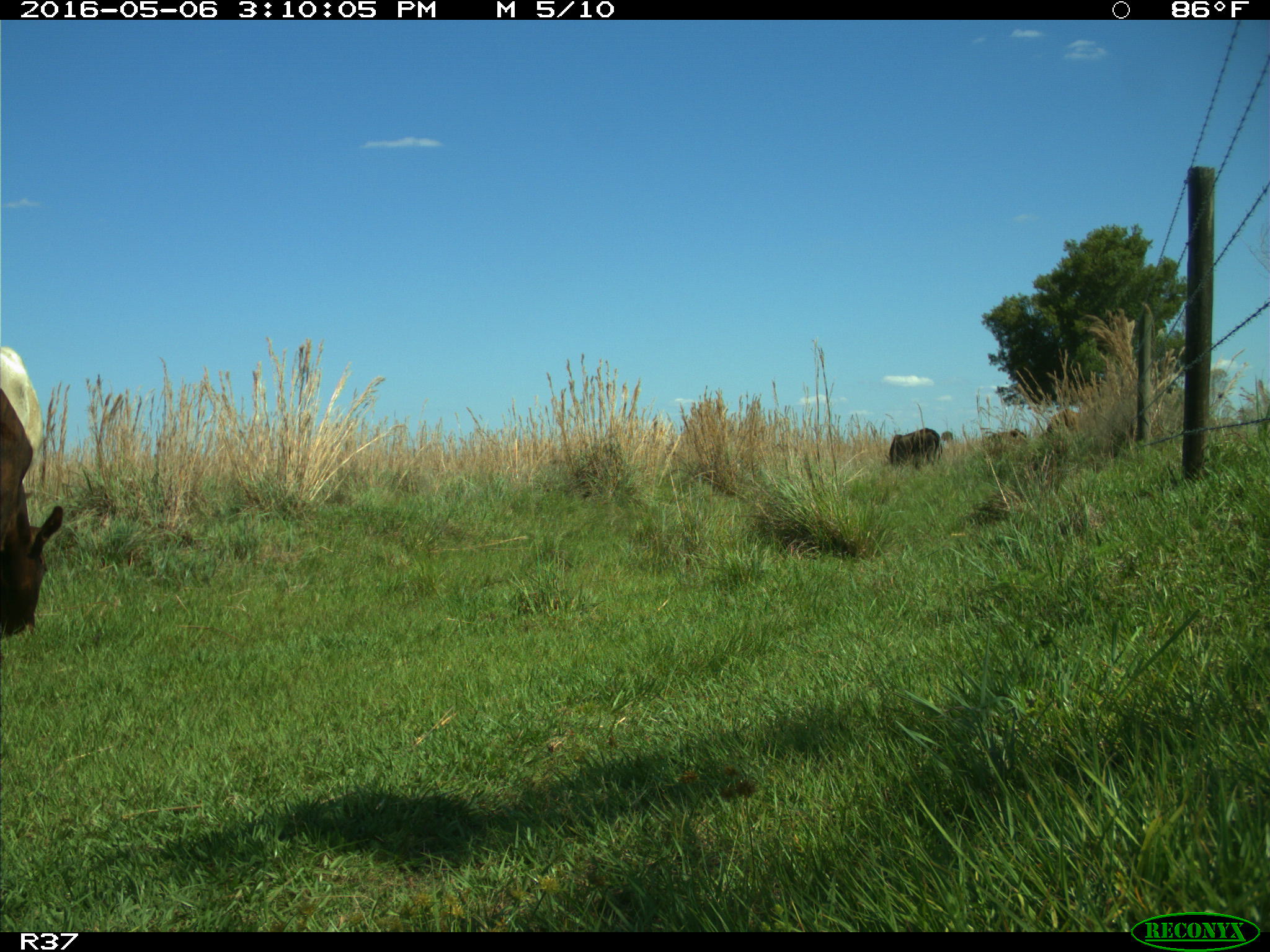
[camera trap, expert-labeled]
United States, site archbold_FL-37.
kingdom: Animalia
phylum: Chordata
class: Mammalia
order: Artiodactyla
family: Bovidae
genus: Bos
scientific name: Bos taurus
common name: domestic cow